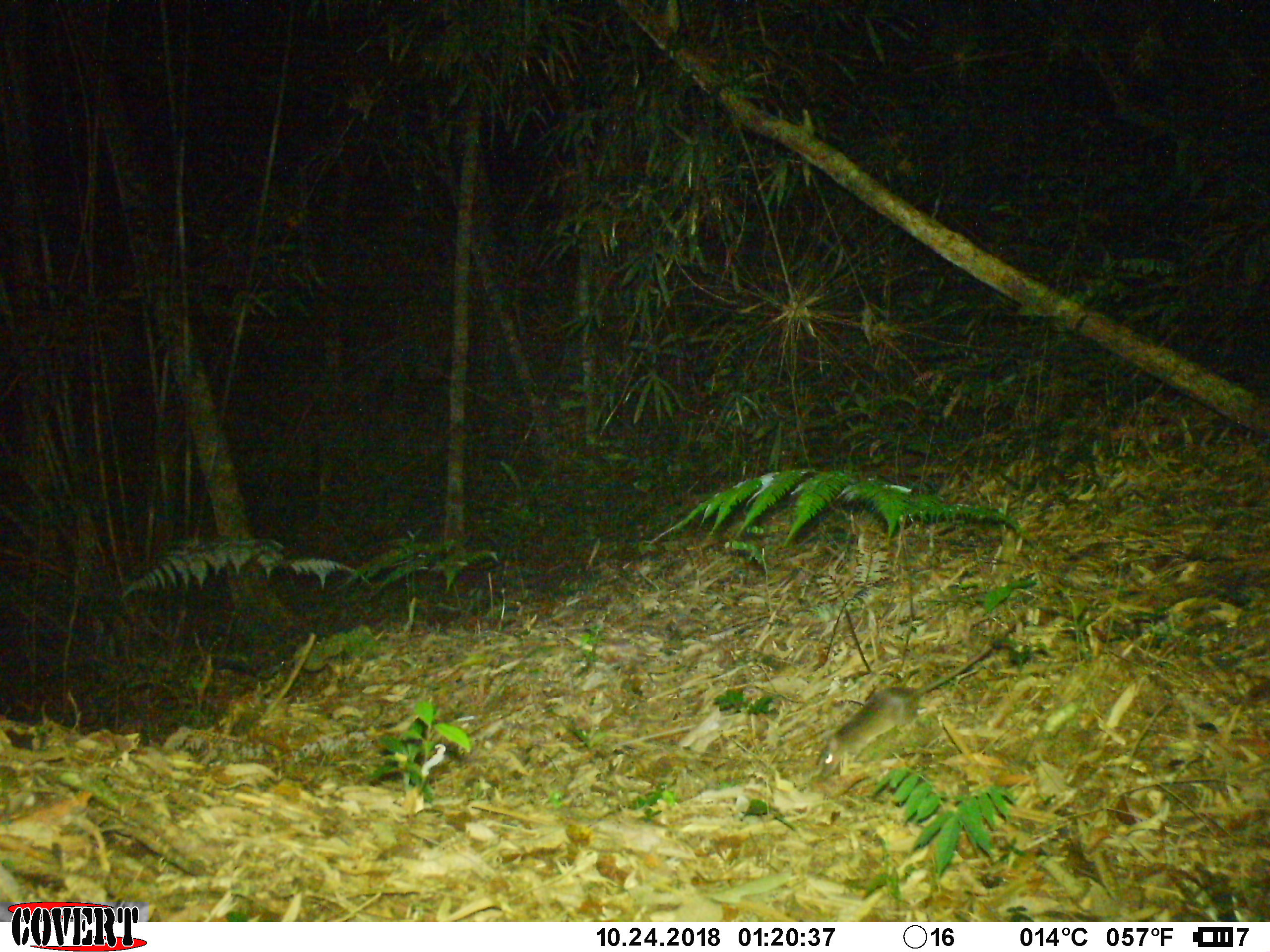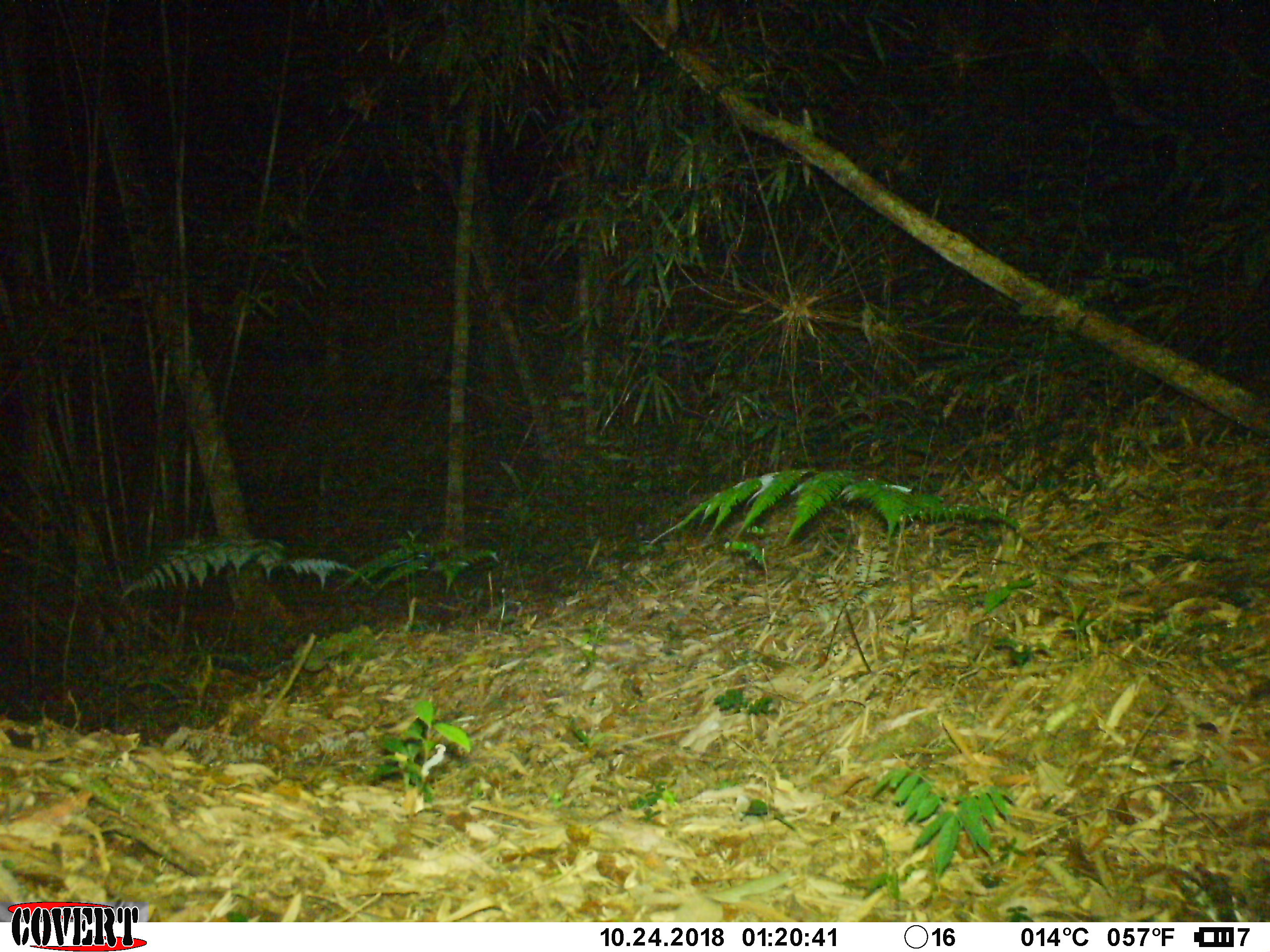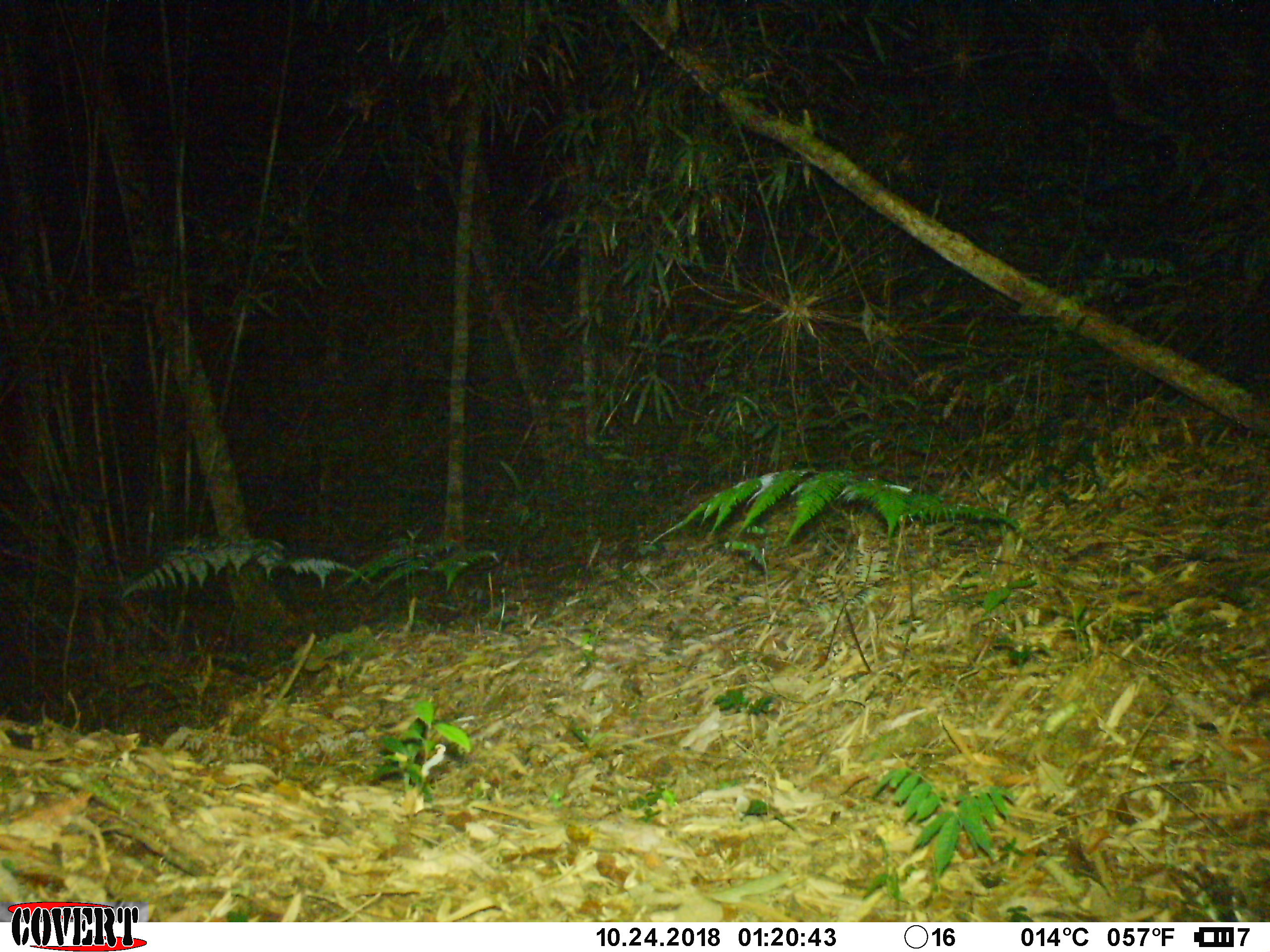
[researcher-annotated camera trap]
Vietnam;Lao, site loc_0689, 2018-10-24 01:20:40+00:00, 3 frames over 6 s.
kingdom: Animalia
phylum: Chordata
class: Mammalia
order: Rodentia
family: Muridae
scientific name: Muridae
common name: old-world mice and rats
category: unidentified murid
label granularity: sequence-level